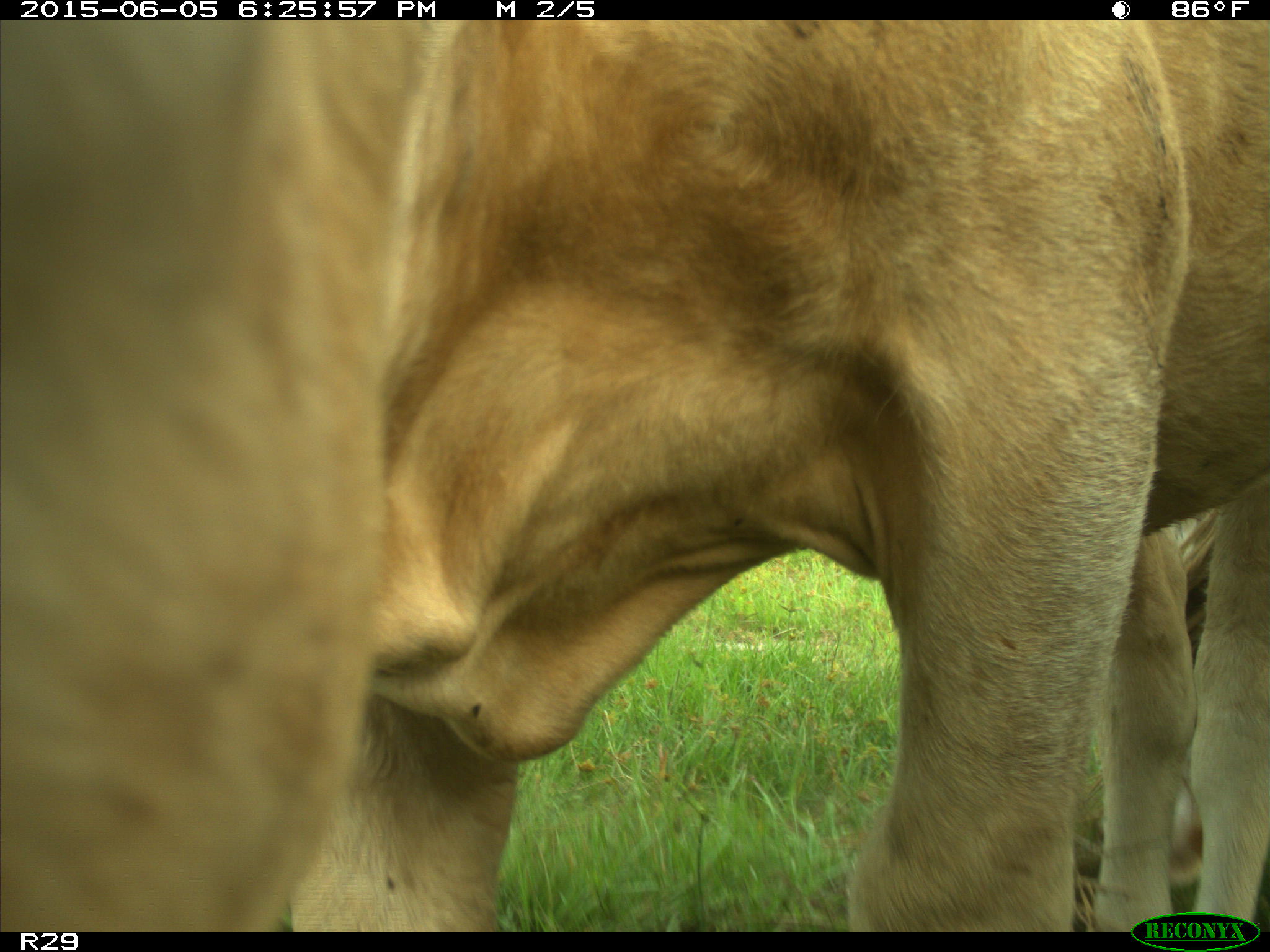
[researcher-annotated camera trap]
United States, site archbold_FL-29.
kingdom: Animalia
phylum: Chordata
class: Mammalia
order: Artiodactyla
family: Bovidae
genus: Bos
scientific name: Bos taurus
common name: domestic cow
Bos taurus (domestic cow).